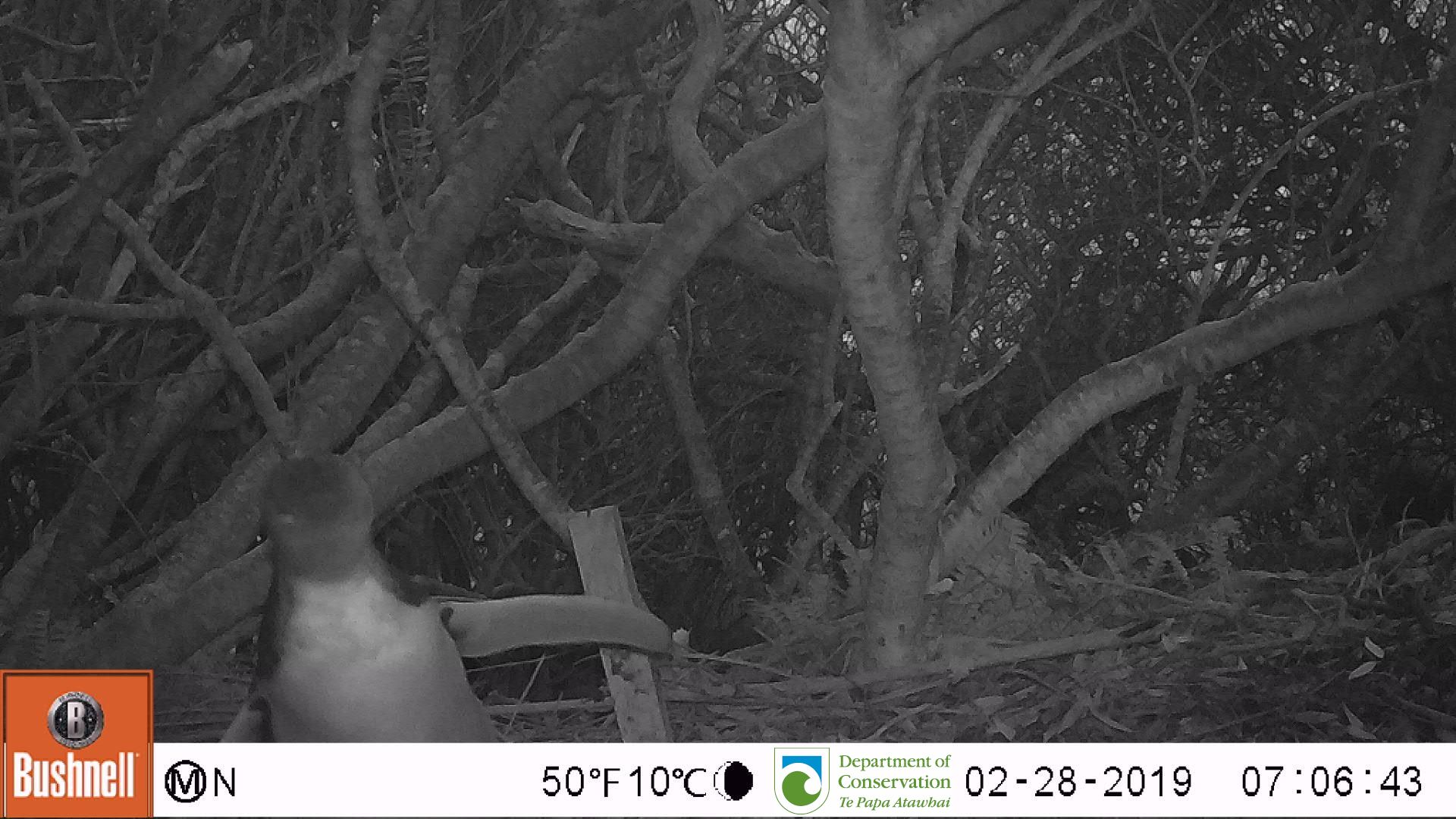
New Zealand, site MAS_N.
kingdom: Animalia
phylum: Chordata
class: Aves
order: Sphenisciformes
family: Spheniscidae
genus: Megadyptes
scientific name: Megadyptes antipodes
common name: yellow-eyed penguin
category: yellow eyed penguin